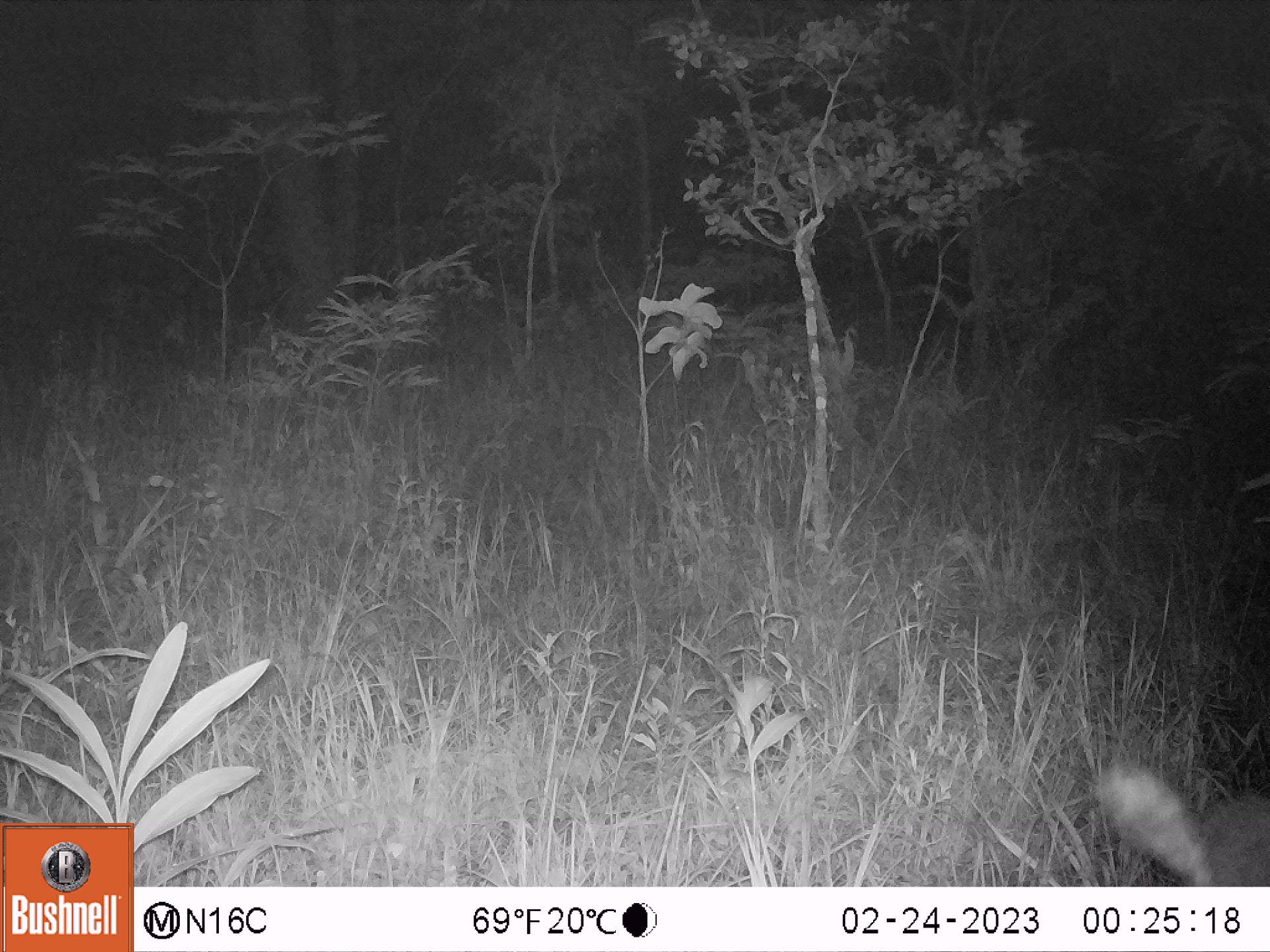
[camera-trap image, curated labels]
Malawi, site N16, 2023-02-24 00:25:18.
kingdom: Animalia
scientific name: Animalia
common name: other animal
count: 1